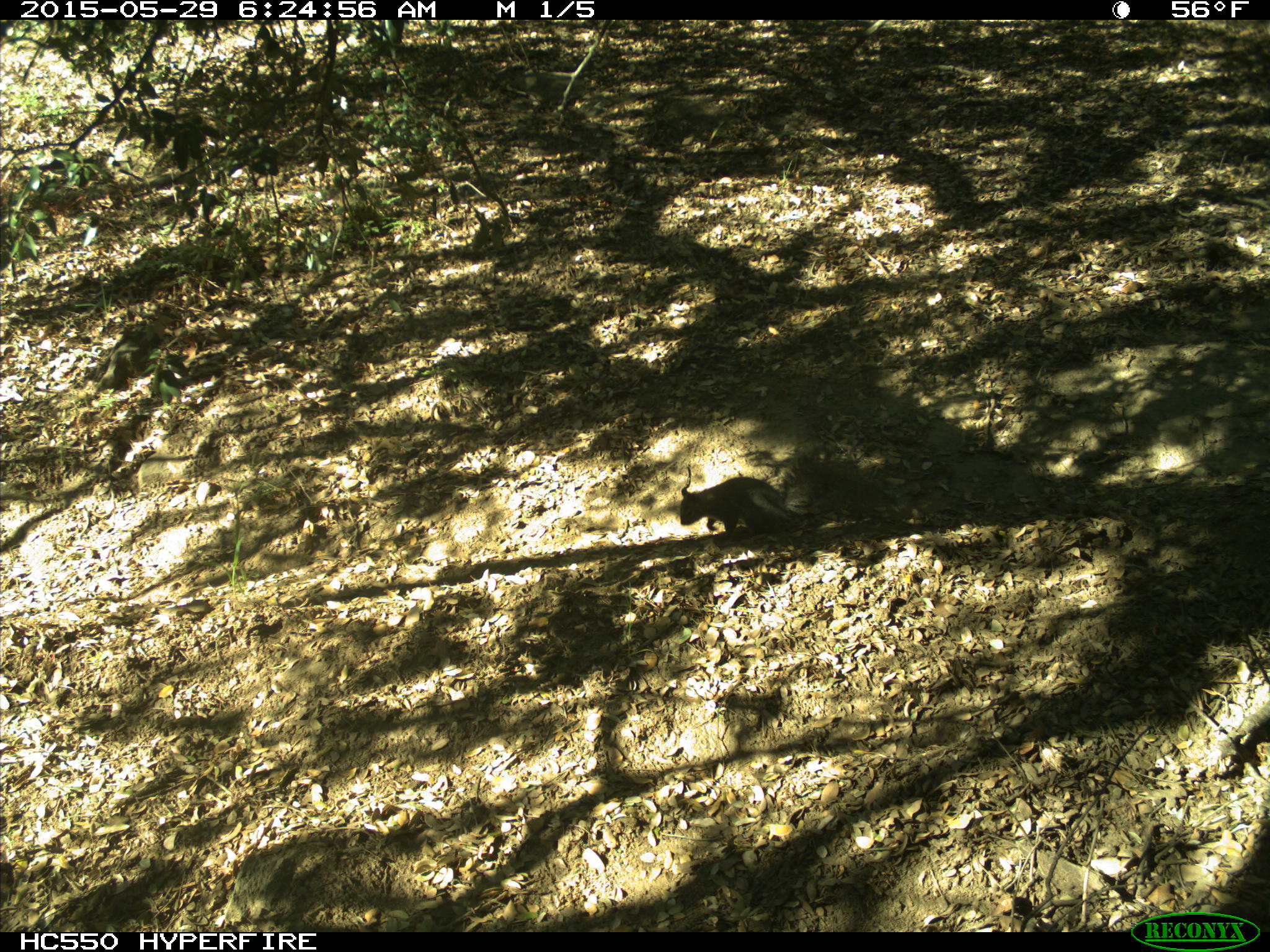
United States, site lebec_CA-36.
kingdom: Animalia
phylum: Chordata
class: Mammalia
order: Rodentia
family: Sciuridae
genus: Sciurus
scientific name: Sciurus carolinensis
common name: eastern gray squirrel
Sciurus carolinensis (eastern gray squirrel).